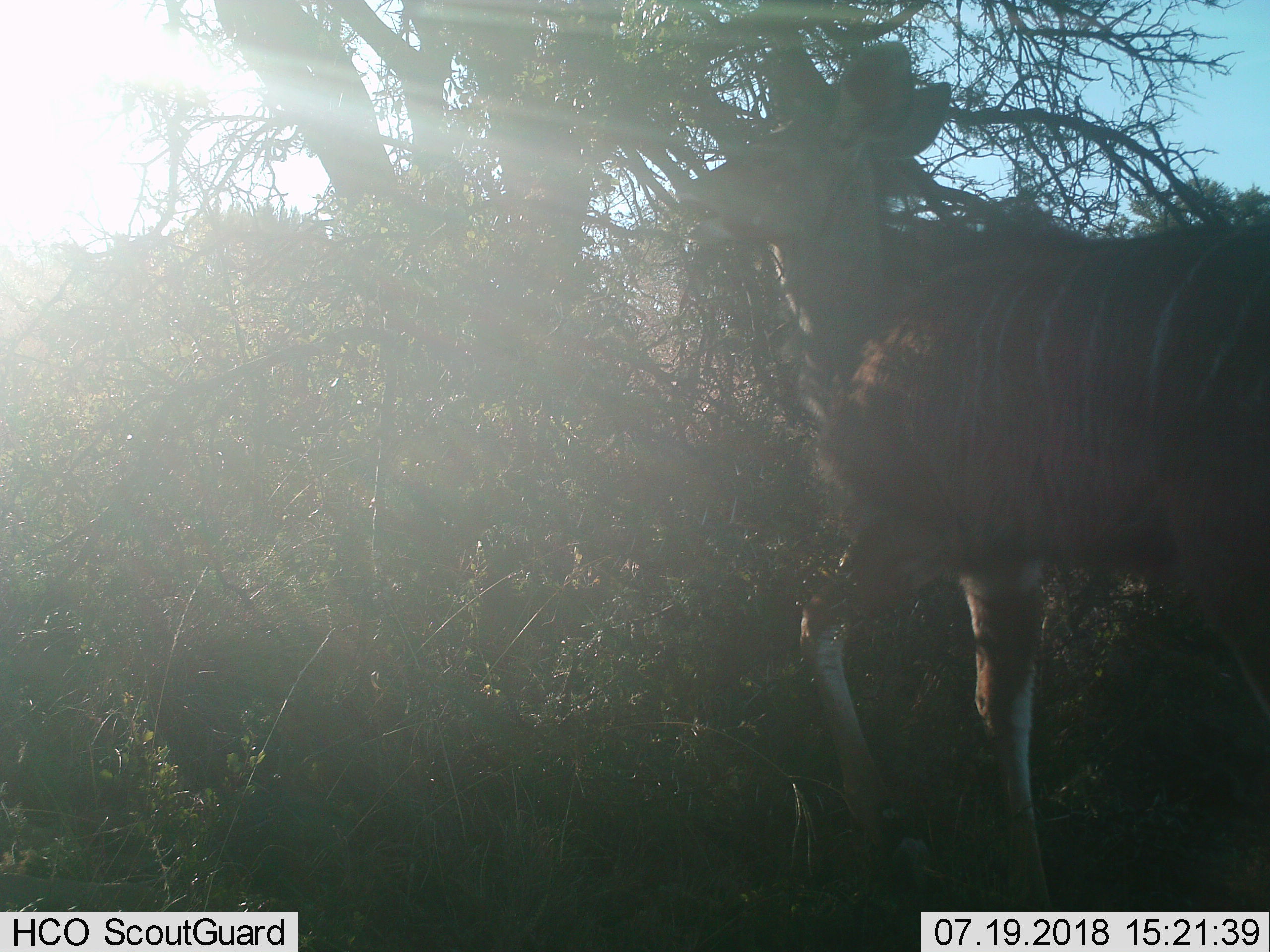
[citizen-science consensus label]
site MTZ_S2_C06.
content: unidentified animal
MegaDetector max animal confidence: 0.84